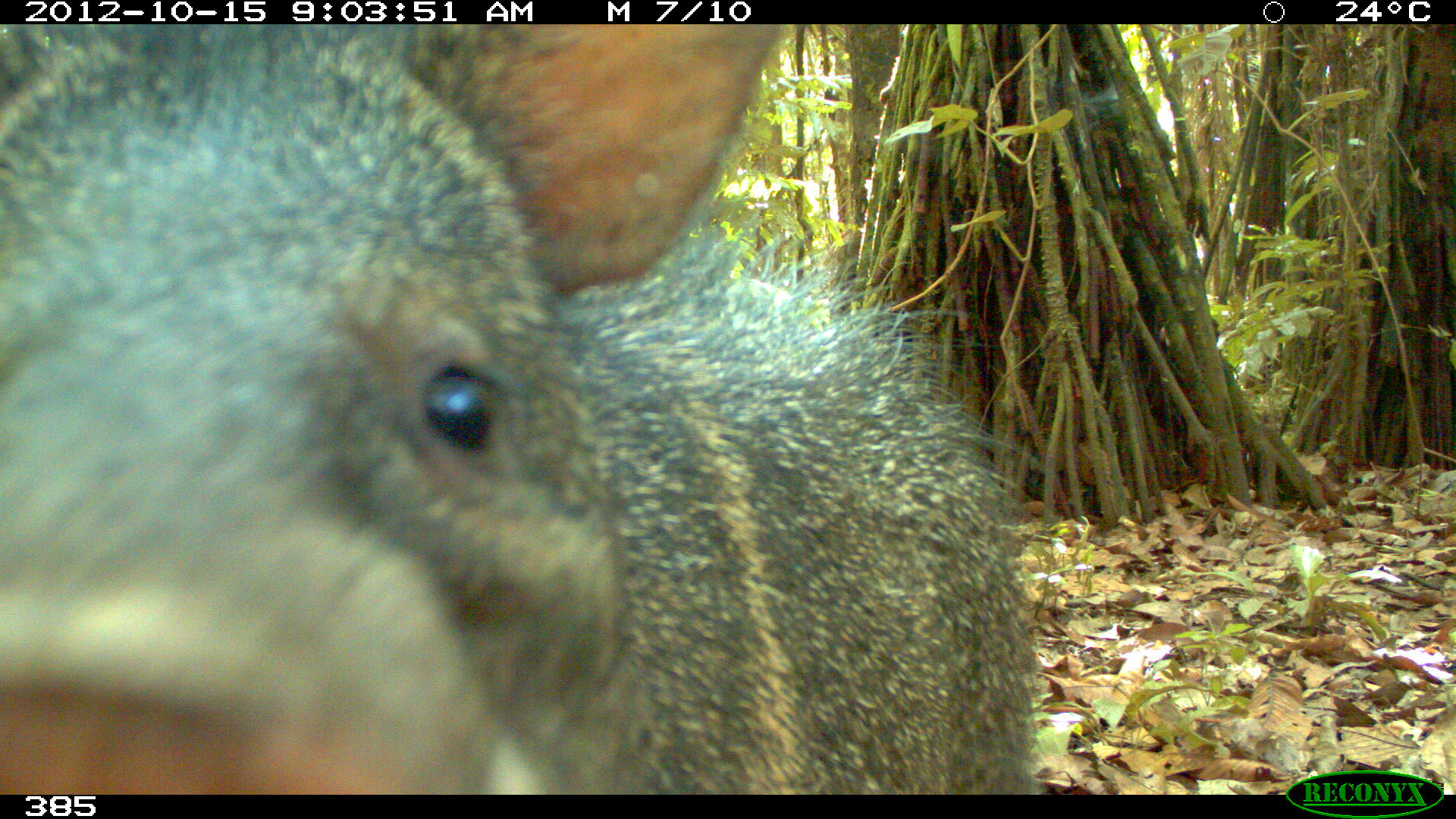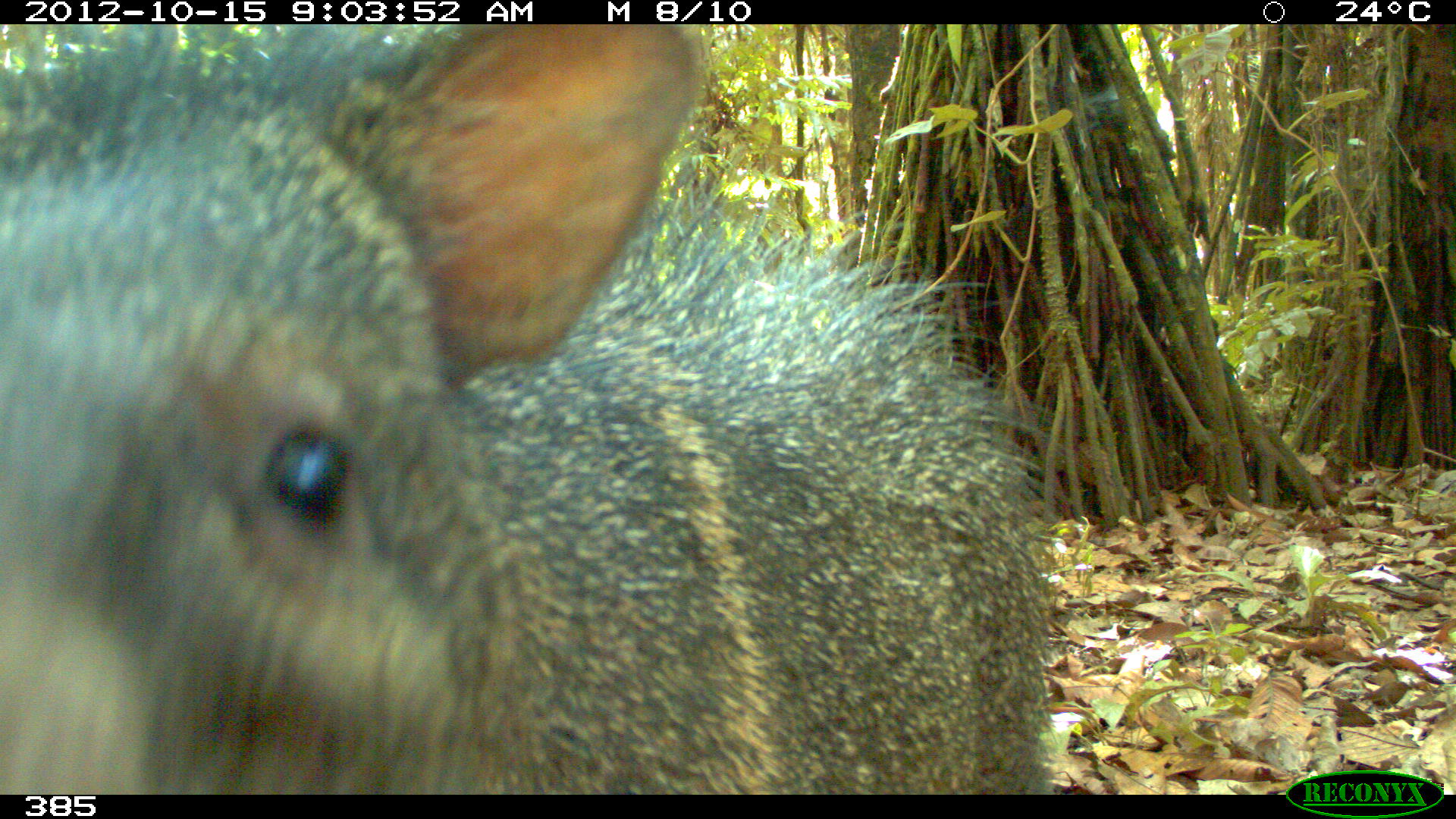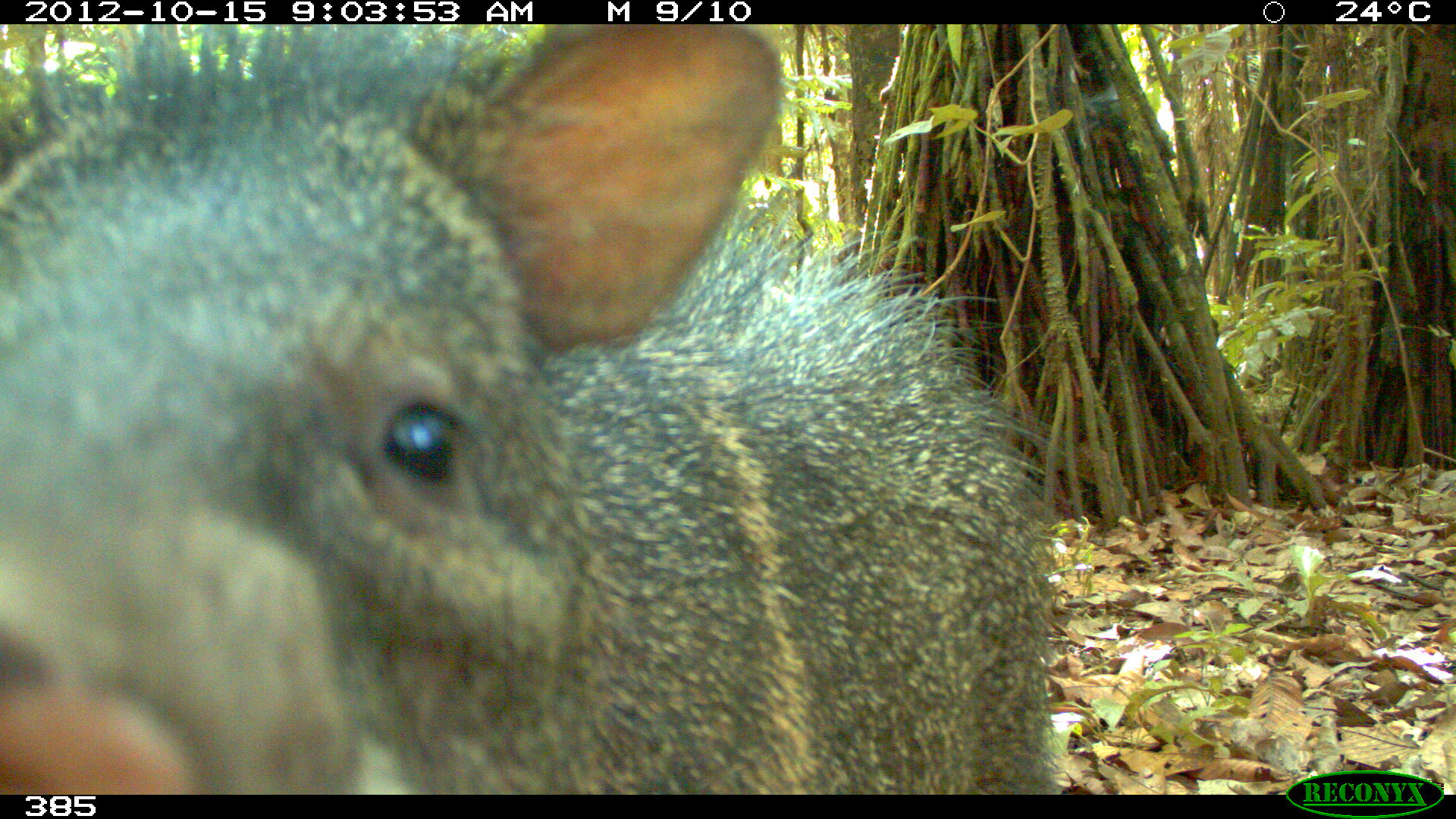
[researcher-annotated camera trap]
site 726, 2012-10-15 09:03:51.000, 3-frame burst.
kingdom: Animalia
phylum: Chordata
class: Mammalia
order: Artiodactyla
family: Tayassuidae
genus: Pecari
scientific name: Pecari tajacu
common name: collared peccary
Pecari tajacu (collared peccary).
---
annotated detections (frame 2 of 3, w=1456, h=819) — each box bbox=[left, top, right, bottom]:
pecari tajacu: bbox=[0, 24, 1083, 794]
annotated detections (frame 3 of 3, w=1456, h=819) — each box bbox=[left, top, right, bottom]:
pecari tajacu: bbox=[0, 23, 1068, 794]